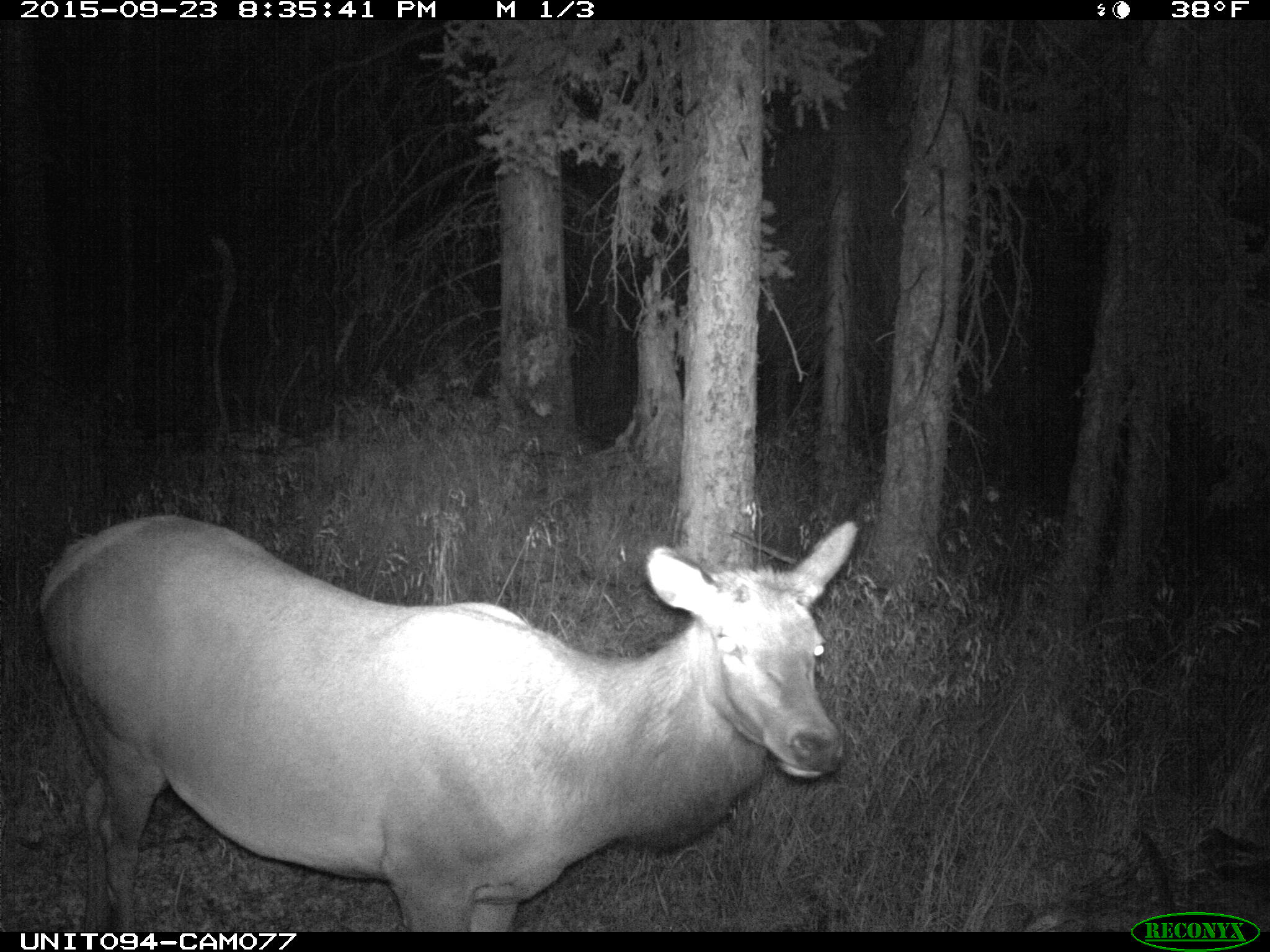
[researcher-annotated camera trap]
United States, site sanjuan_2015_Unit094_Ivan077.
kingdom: Animalia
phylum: Chordata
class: Mammalia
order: Artiodactyla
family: Cervidae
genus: Cervus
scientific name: Cervus elaphus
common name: red deer